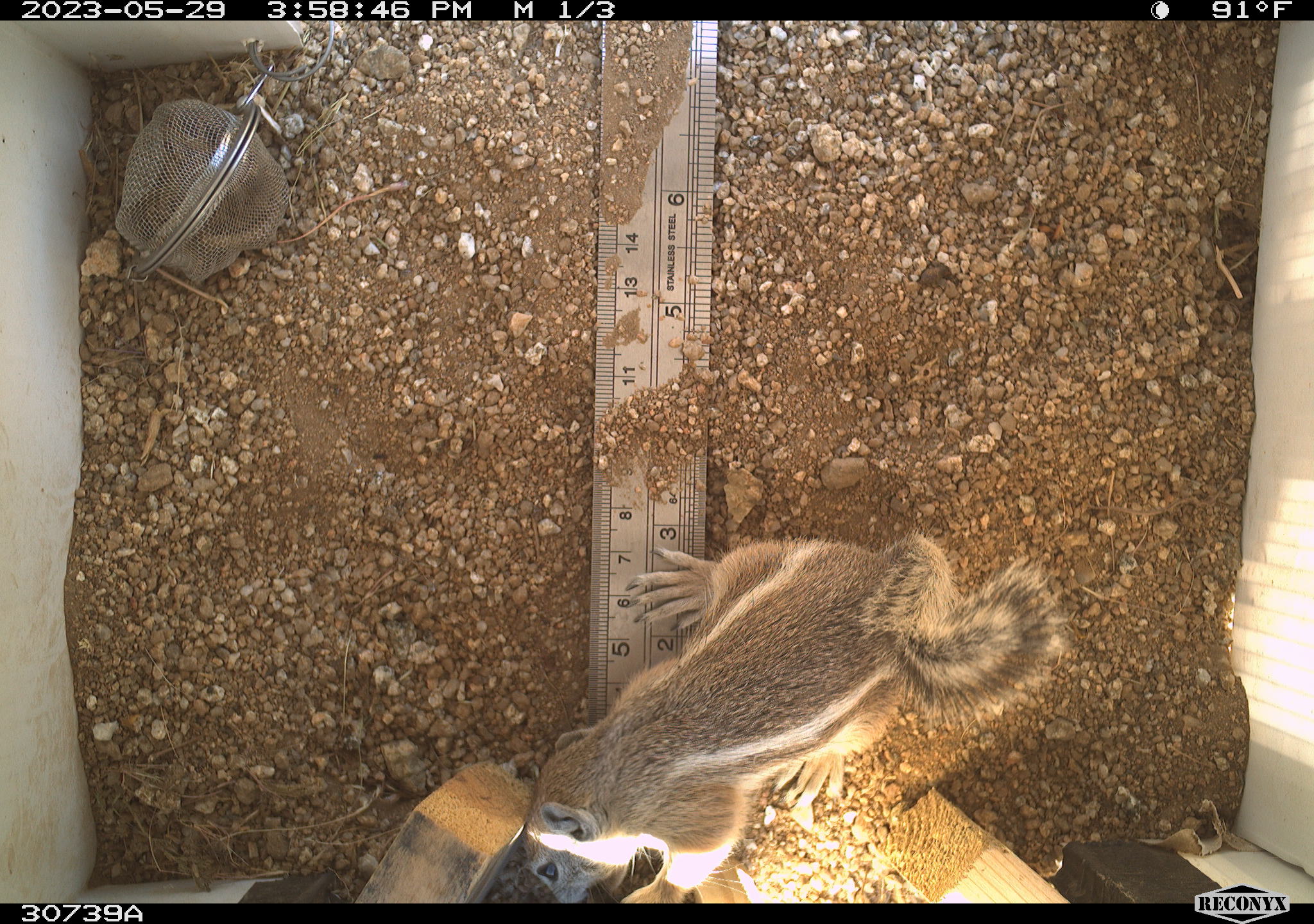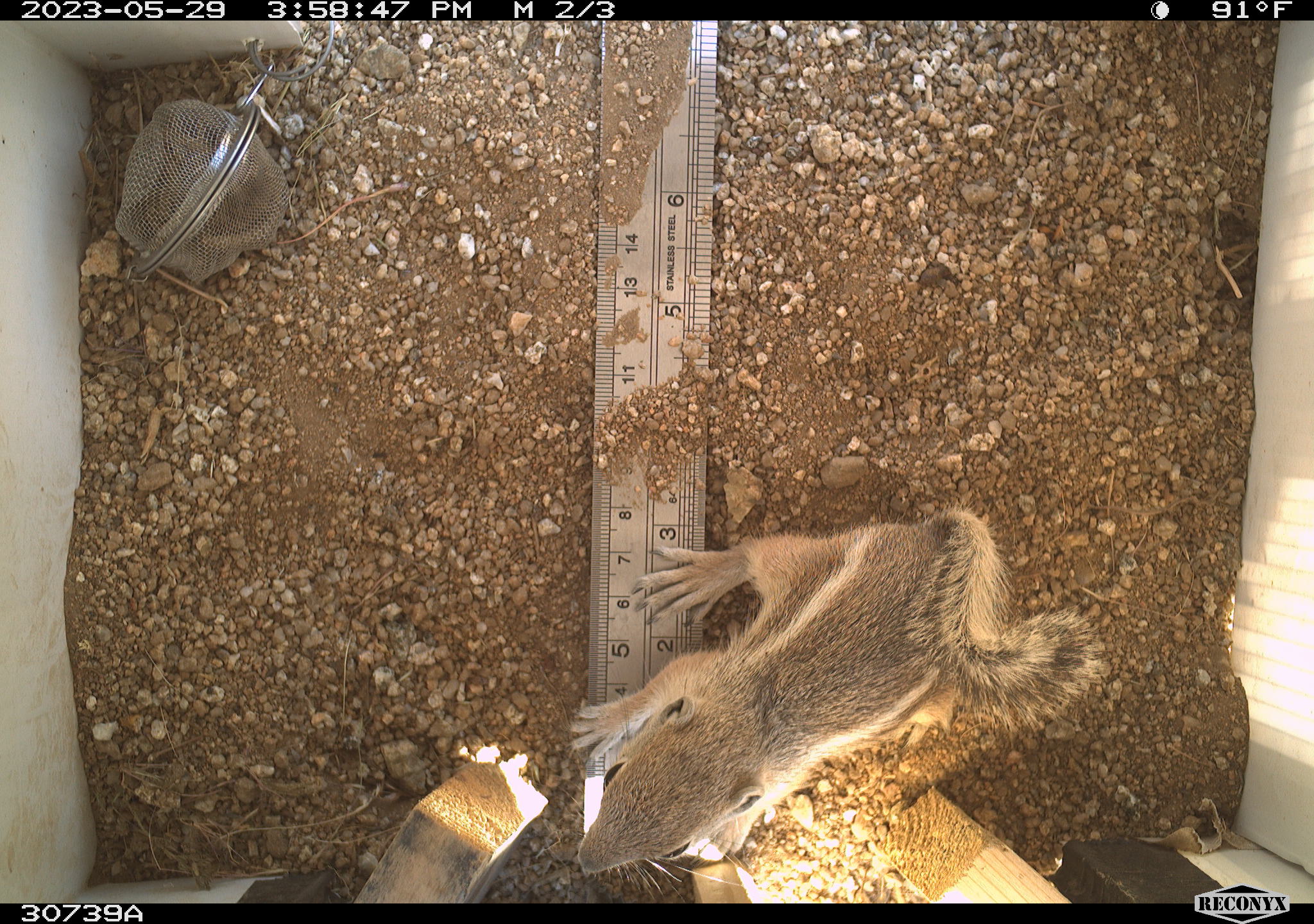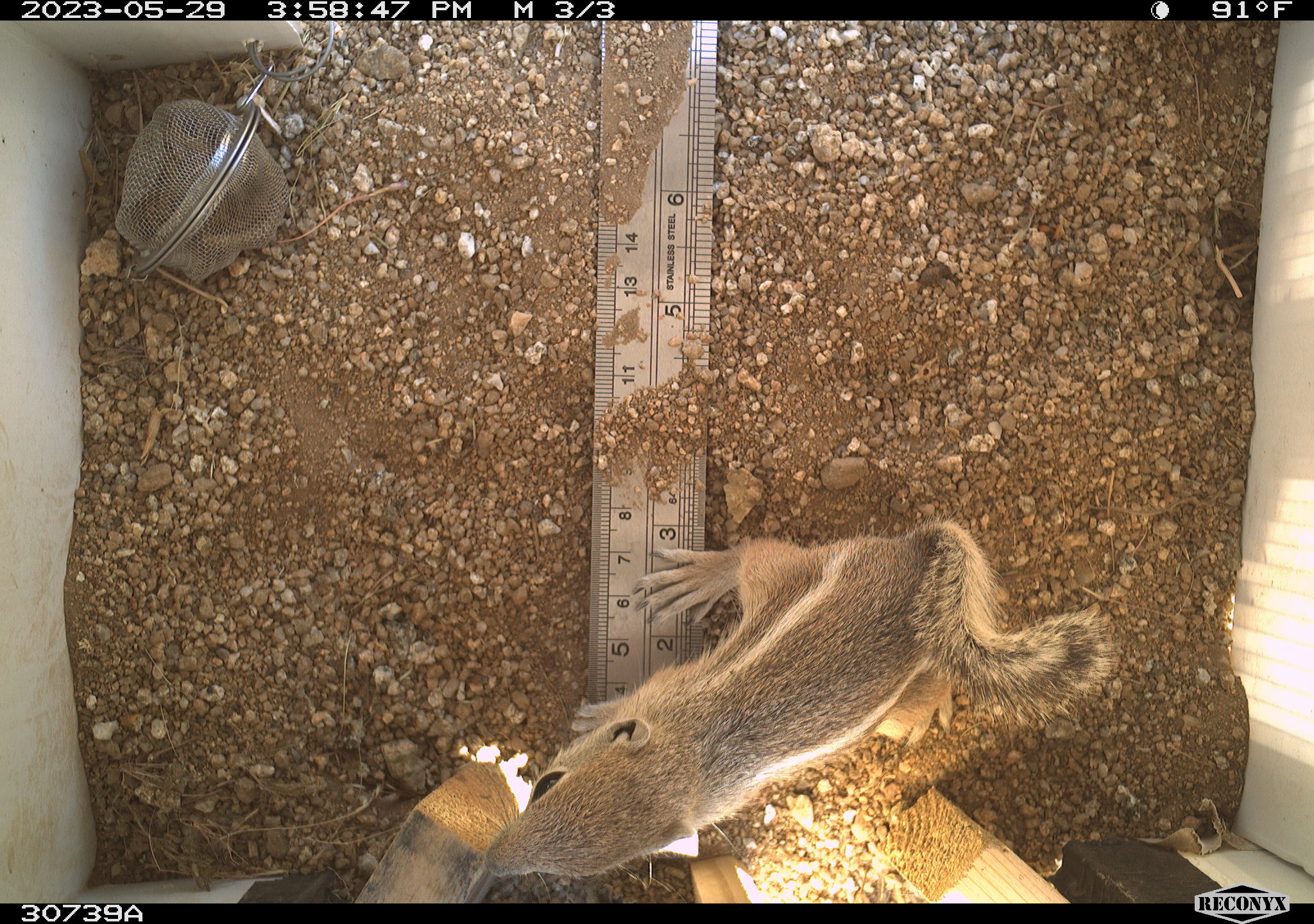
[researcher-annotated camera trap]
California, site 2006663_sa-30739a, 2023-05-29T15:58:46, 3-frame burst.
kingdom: Animalia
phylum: Chordata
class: Mammalia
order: Rodentia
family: Sciuridae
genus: Ammospermophilus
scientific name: Ammospermophilus leucurus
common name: white-tailed antelope squirrel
White-tailed antelope squirrel (Ammospermophilus leucurus).